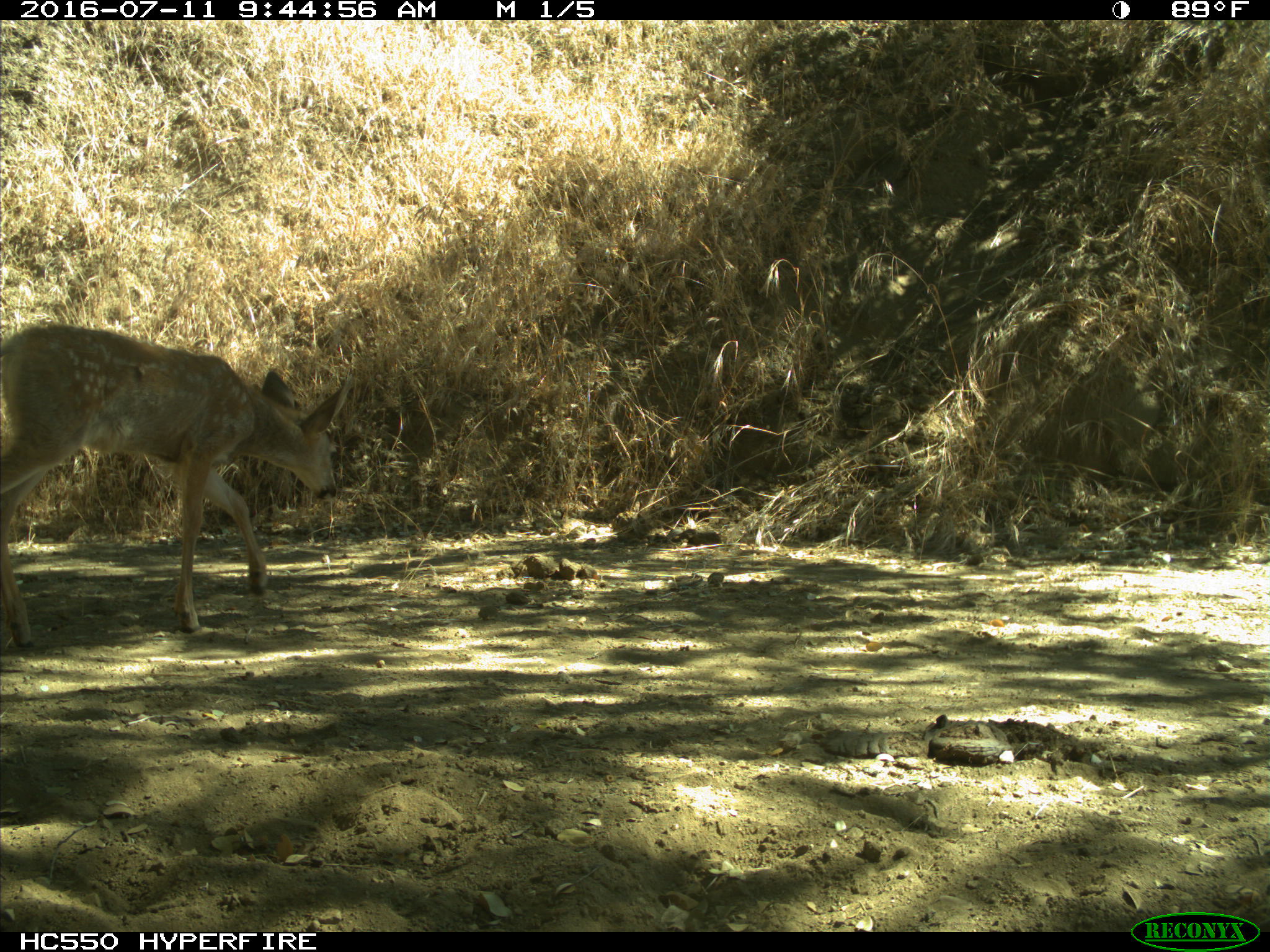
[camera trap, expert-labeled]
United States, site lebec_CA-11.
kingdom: Animalia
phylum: Chordata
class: Mammalia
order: Artiodactyla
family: Cervidae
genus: Odocoileus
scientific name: Odocoileus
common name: deer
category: unidentified deer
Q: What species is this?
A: Unidentified deer (deer) (Odocoileus).